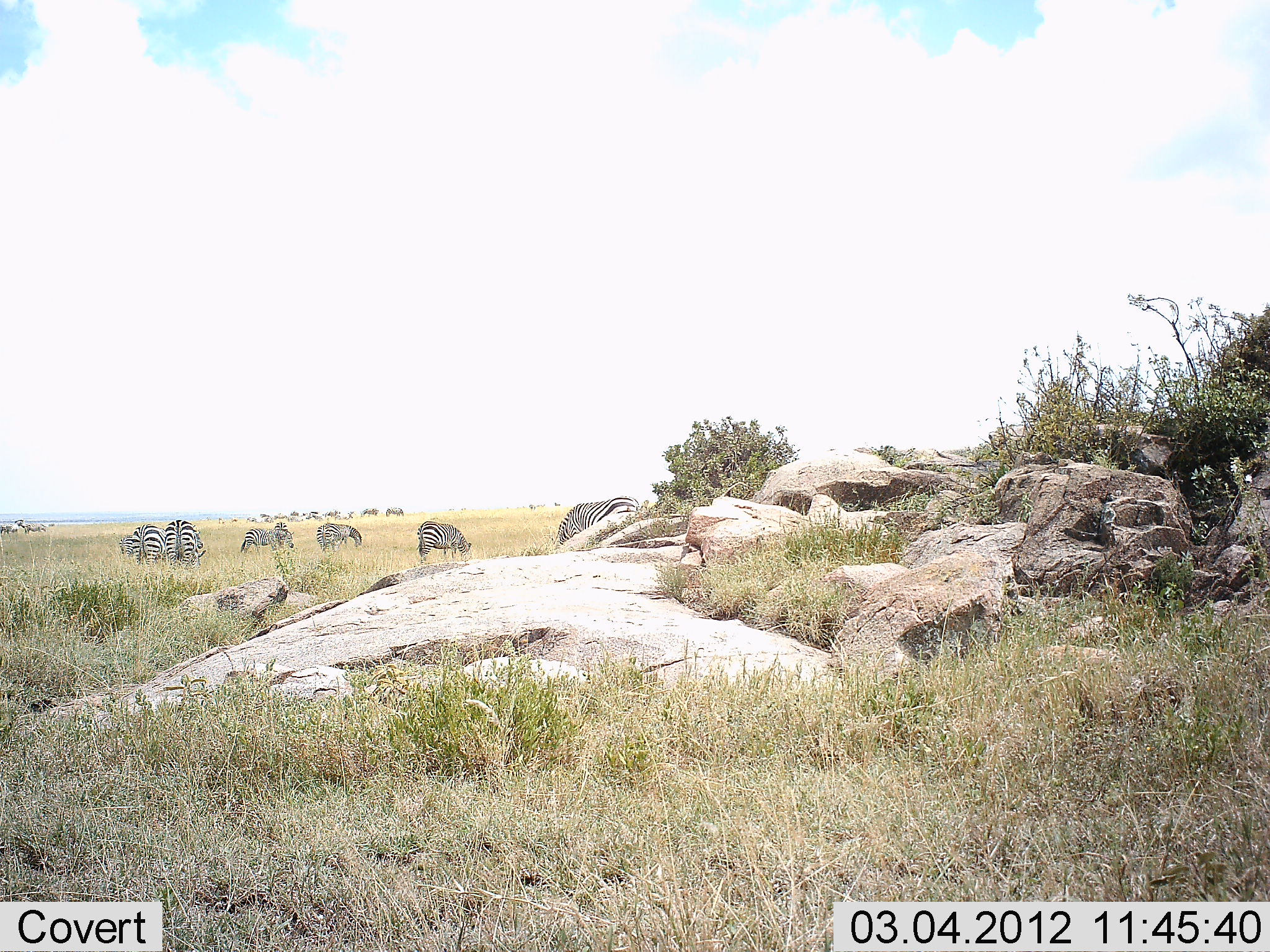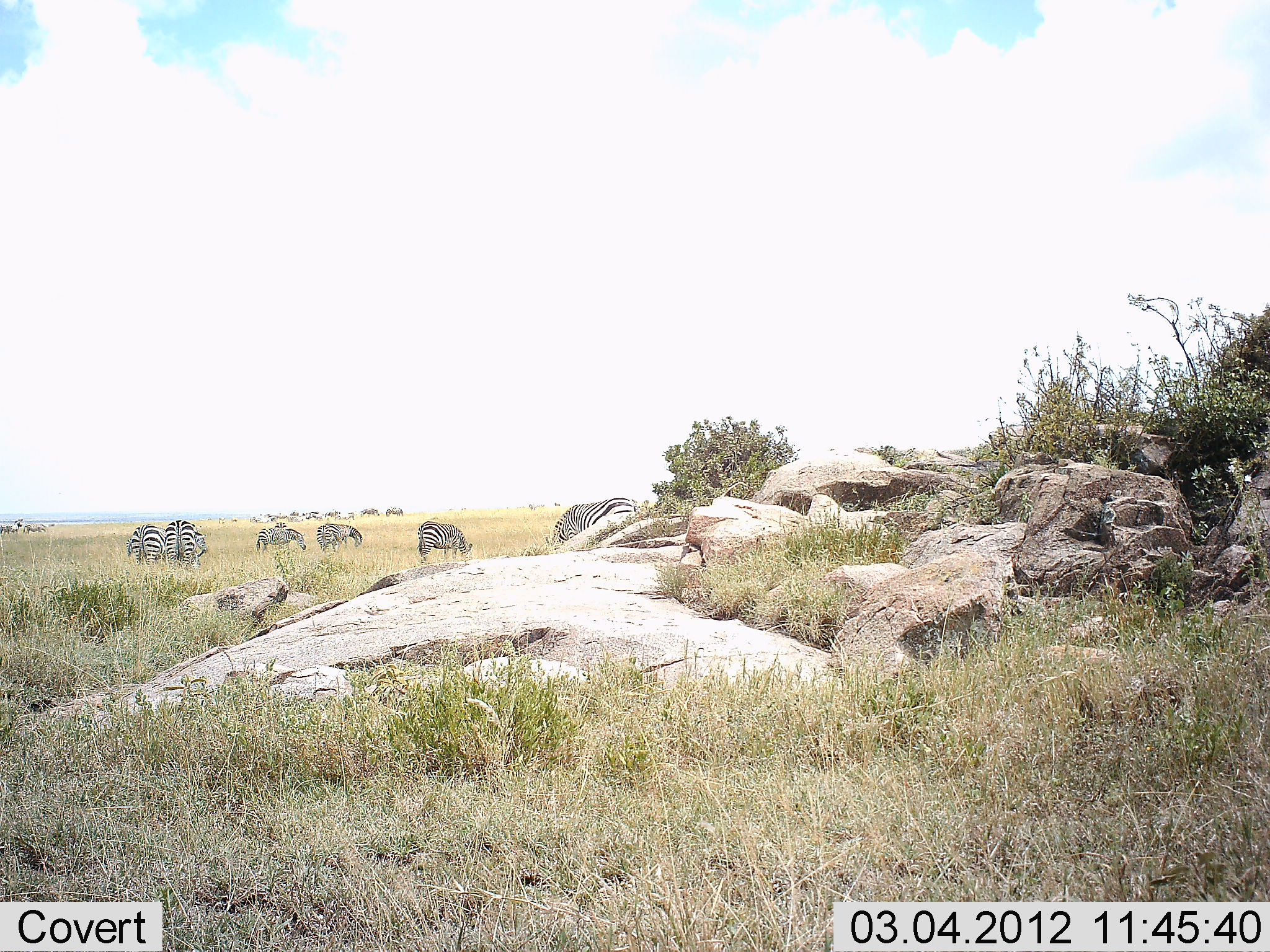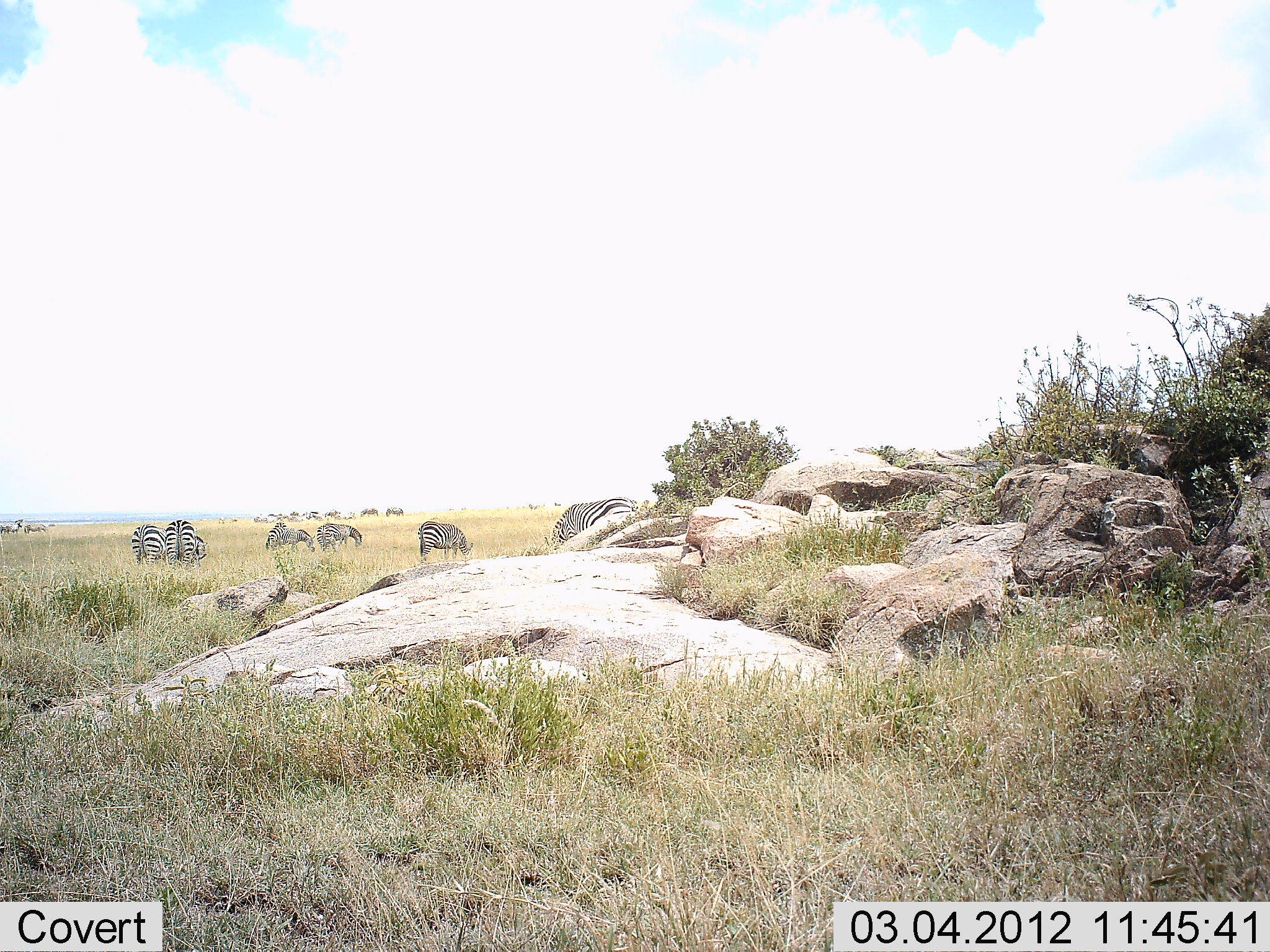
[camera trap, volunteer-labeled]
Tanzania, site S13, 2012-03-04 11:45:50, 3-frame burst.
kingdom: Animalia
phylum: Chordata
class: Mammalia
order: Perissodactyla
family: Equidae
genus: Equus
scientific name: Equus quagga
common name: plains zebra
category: zebra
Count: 7.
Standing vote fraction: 32%.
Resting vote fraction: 0%.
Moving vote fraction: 16%.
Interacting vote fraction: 0%.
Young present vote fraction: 0%.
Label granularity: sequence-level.